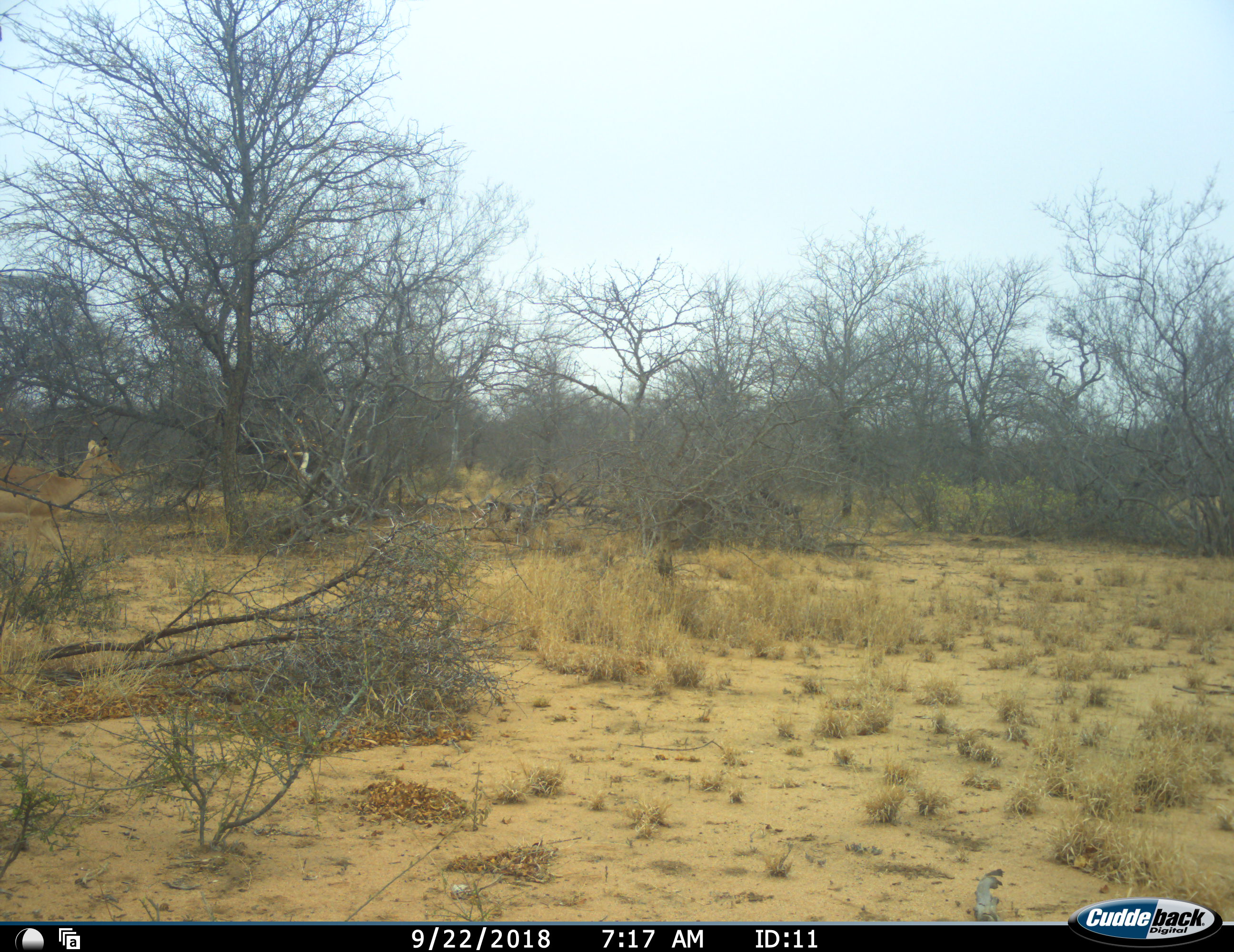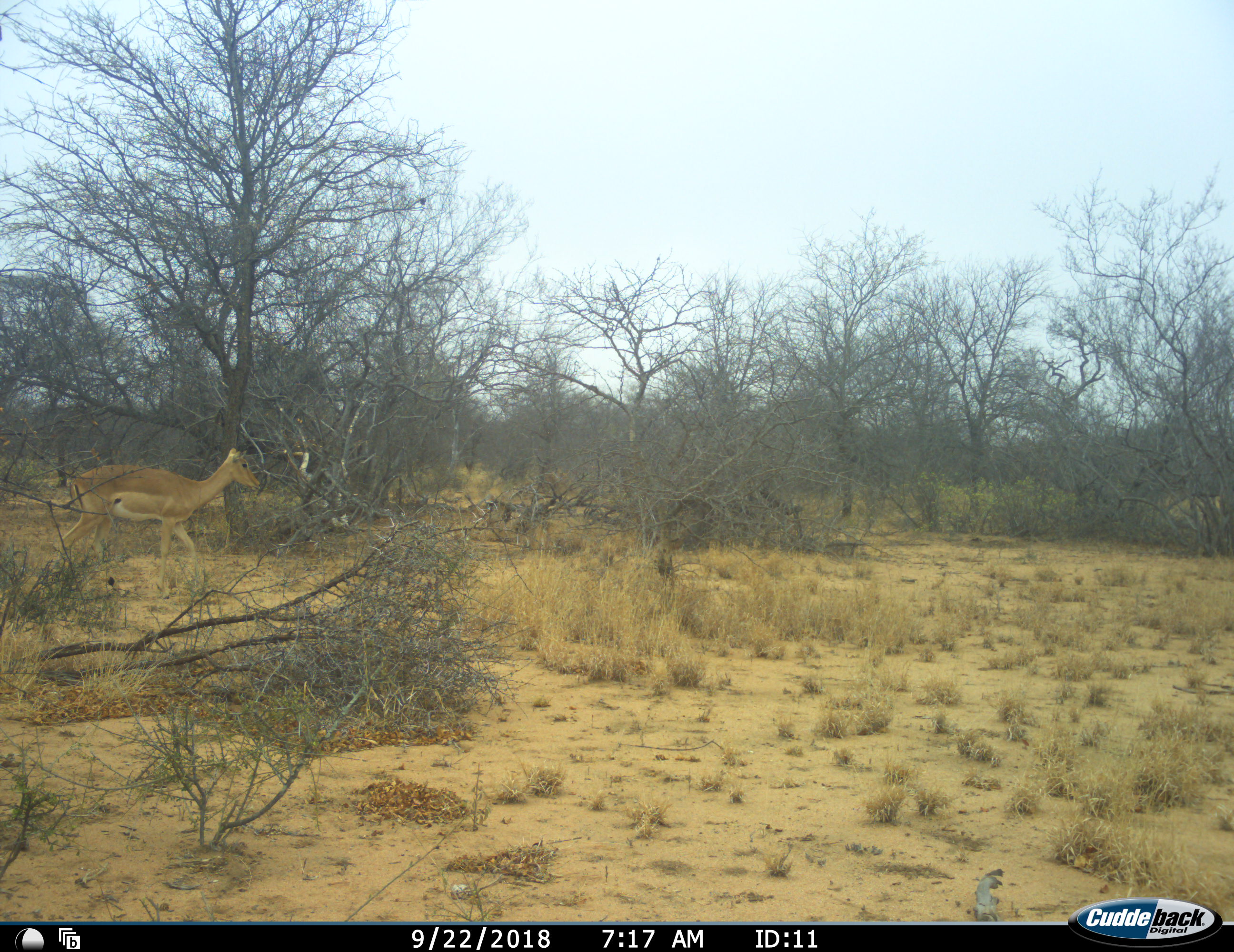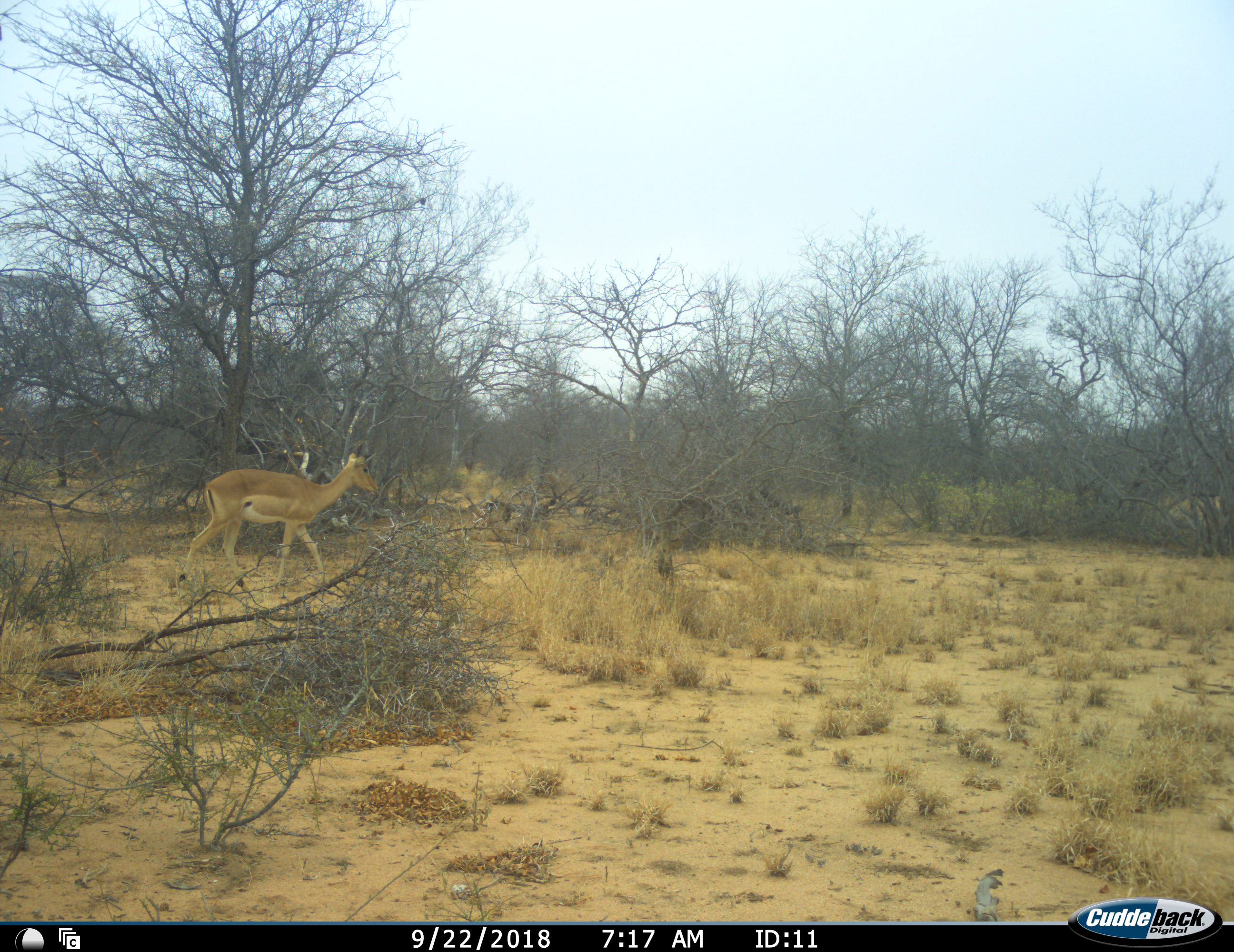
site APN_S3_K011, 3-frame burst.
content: unidentified animal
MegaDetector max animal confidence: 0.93